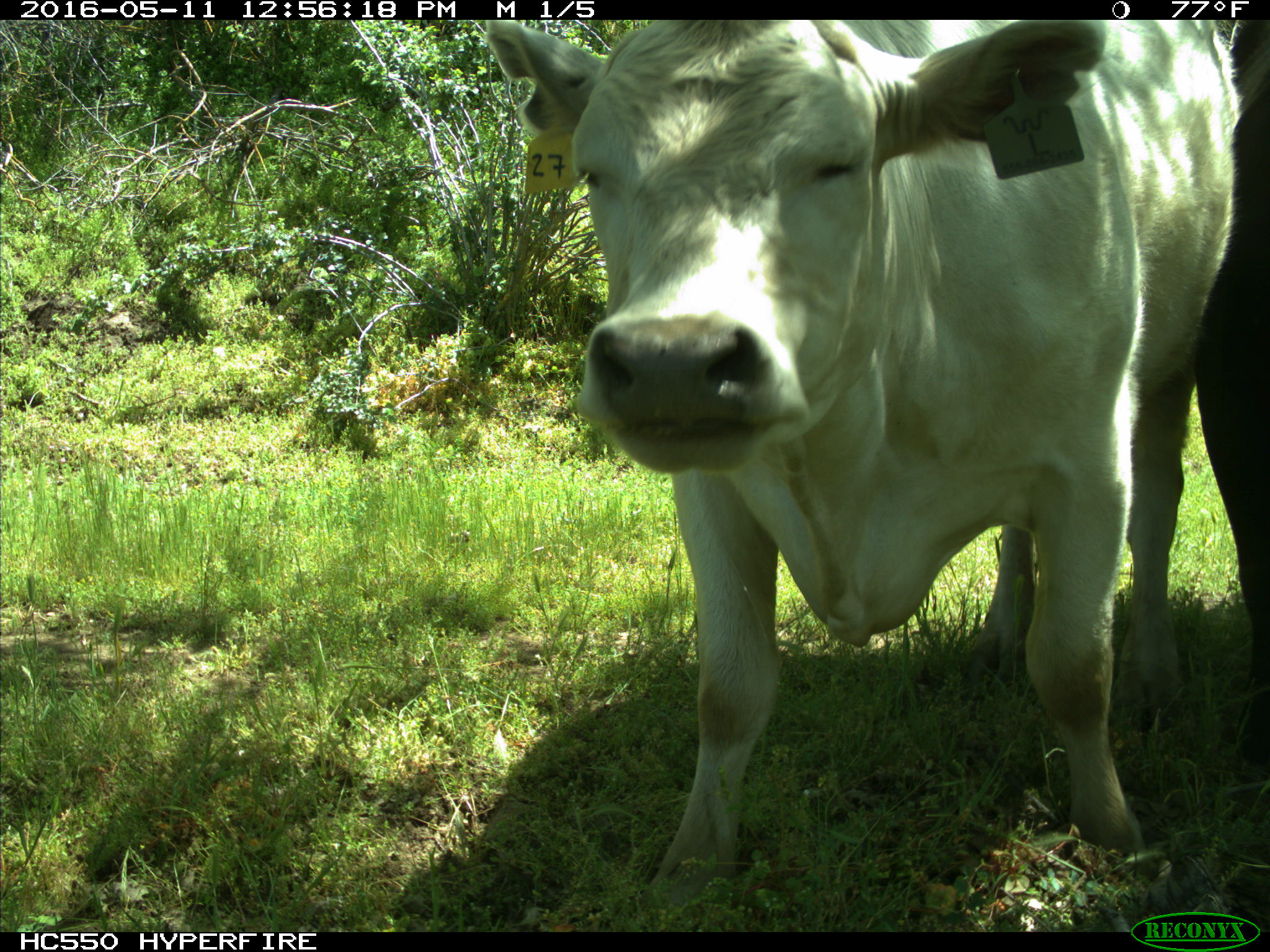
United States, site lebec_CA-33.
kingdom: Animalia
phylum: Chordata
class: Mammalia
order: Artiodactyla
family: Bovidae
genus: Bos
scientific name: Bos taurus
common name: domestic cow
Bos taurus (domestic cow).